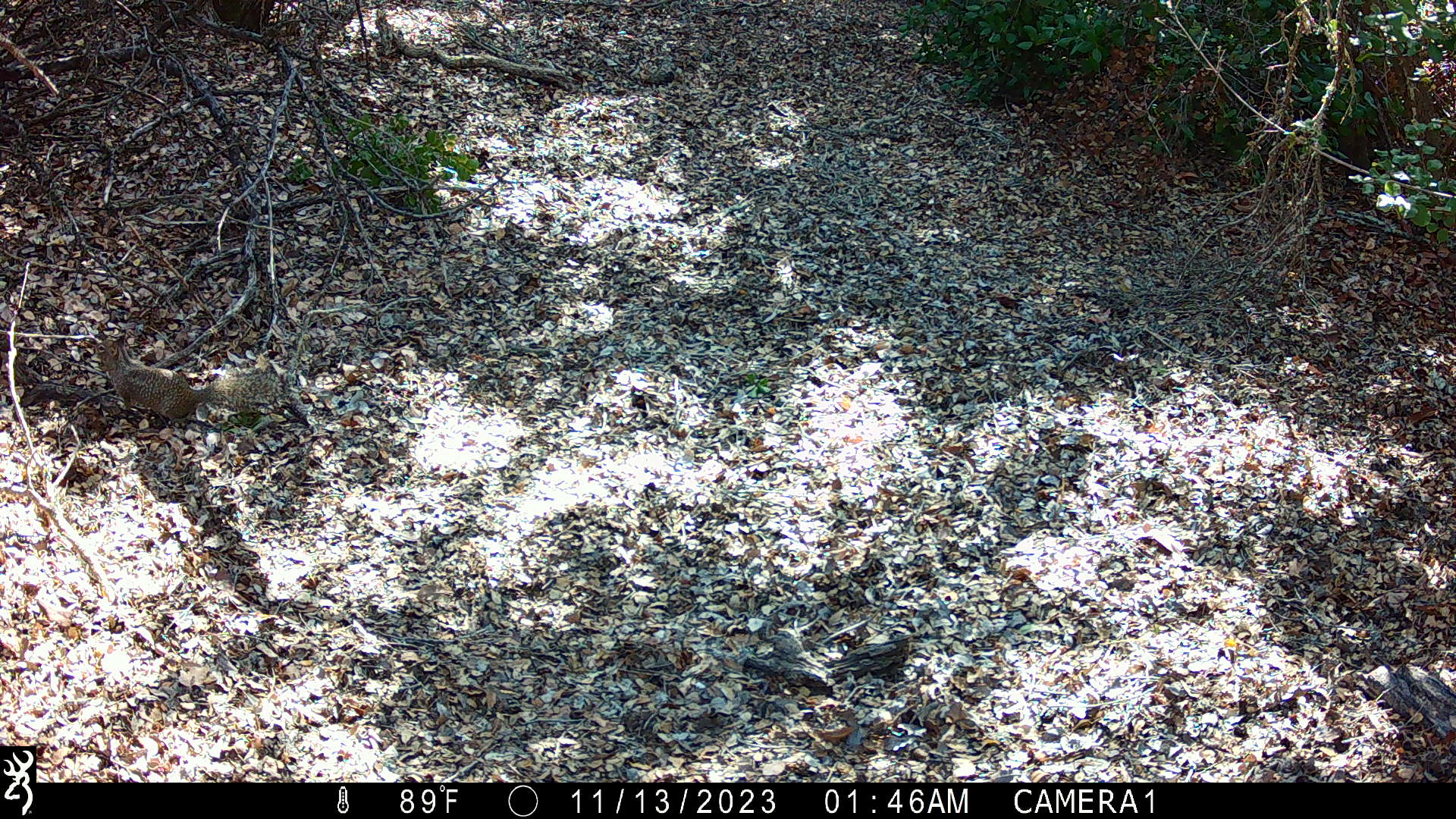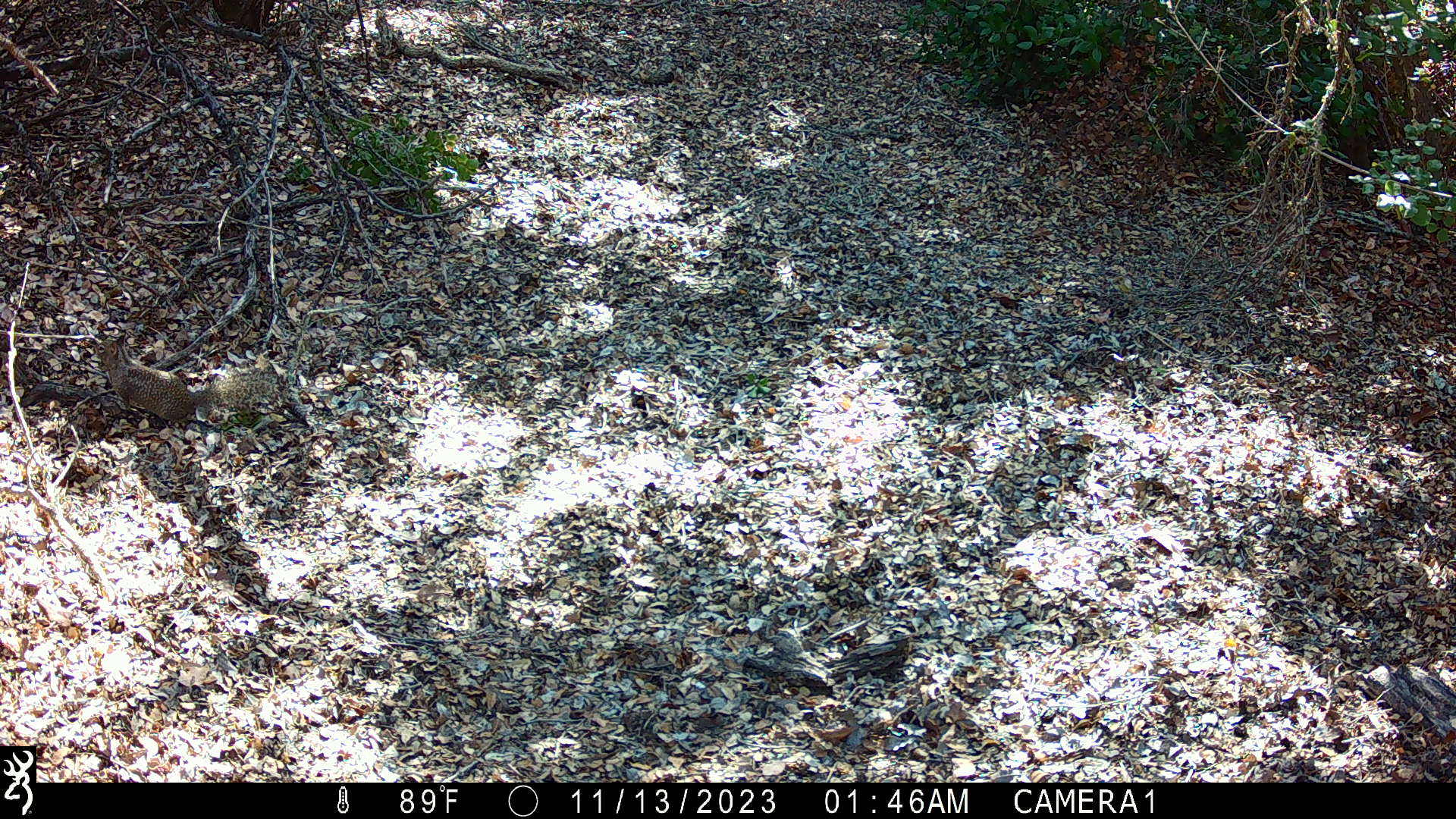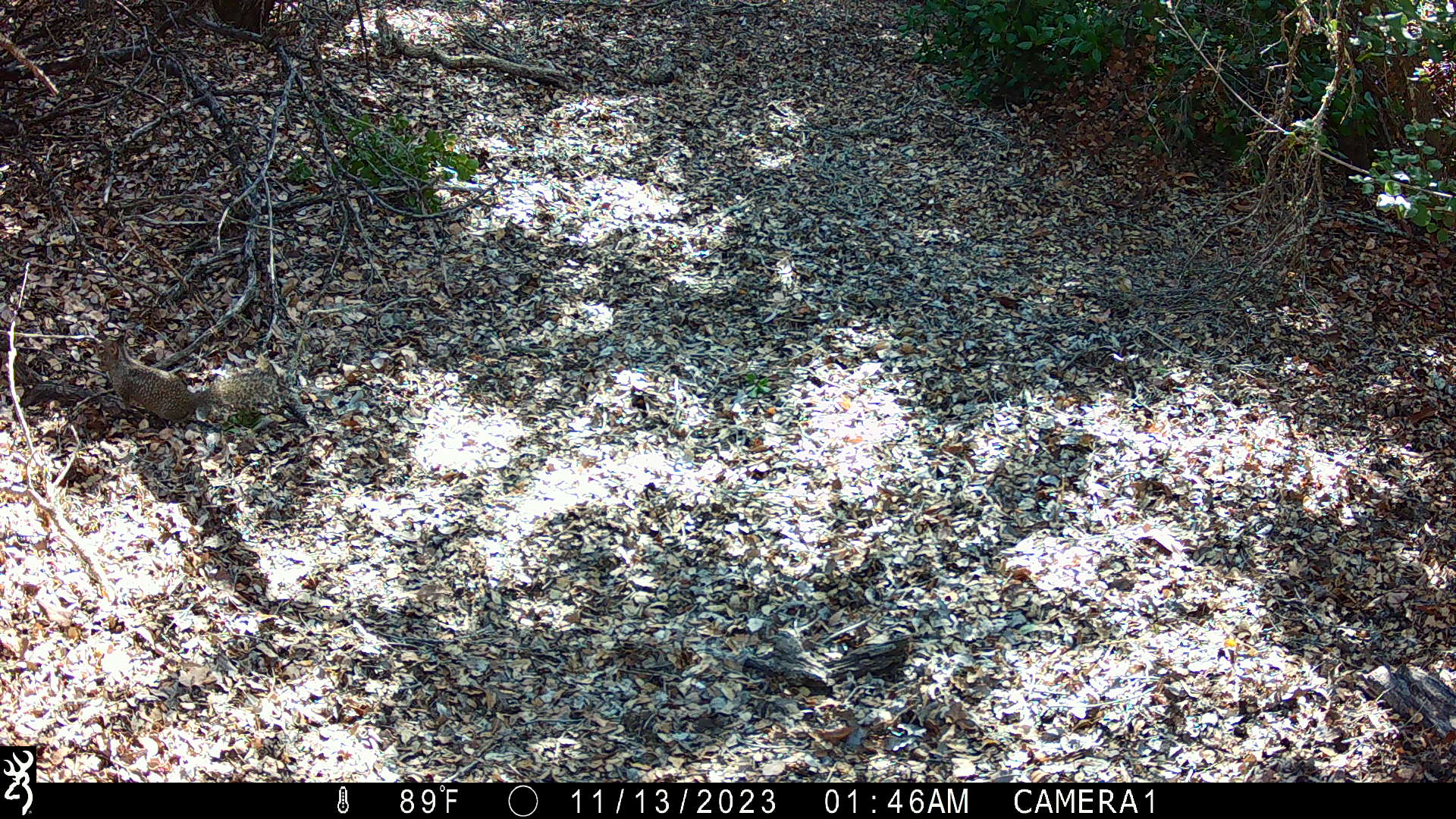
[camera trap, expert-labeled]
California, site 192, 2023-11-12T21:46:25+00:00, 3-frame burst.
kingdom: Animalia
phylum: Chordata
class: Mammalia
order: Rodentia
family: Sciuridae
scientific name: Sciuridae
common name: squirrel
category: unknown squirrel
Unknown squirrel (squirrel) (Sciuridae).